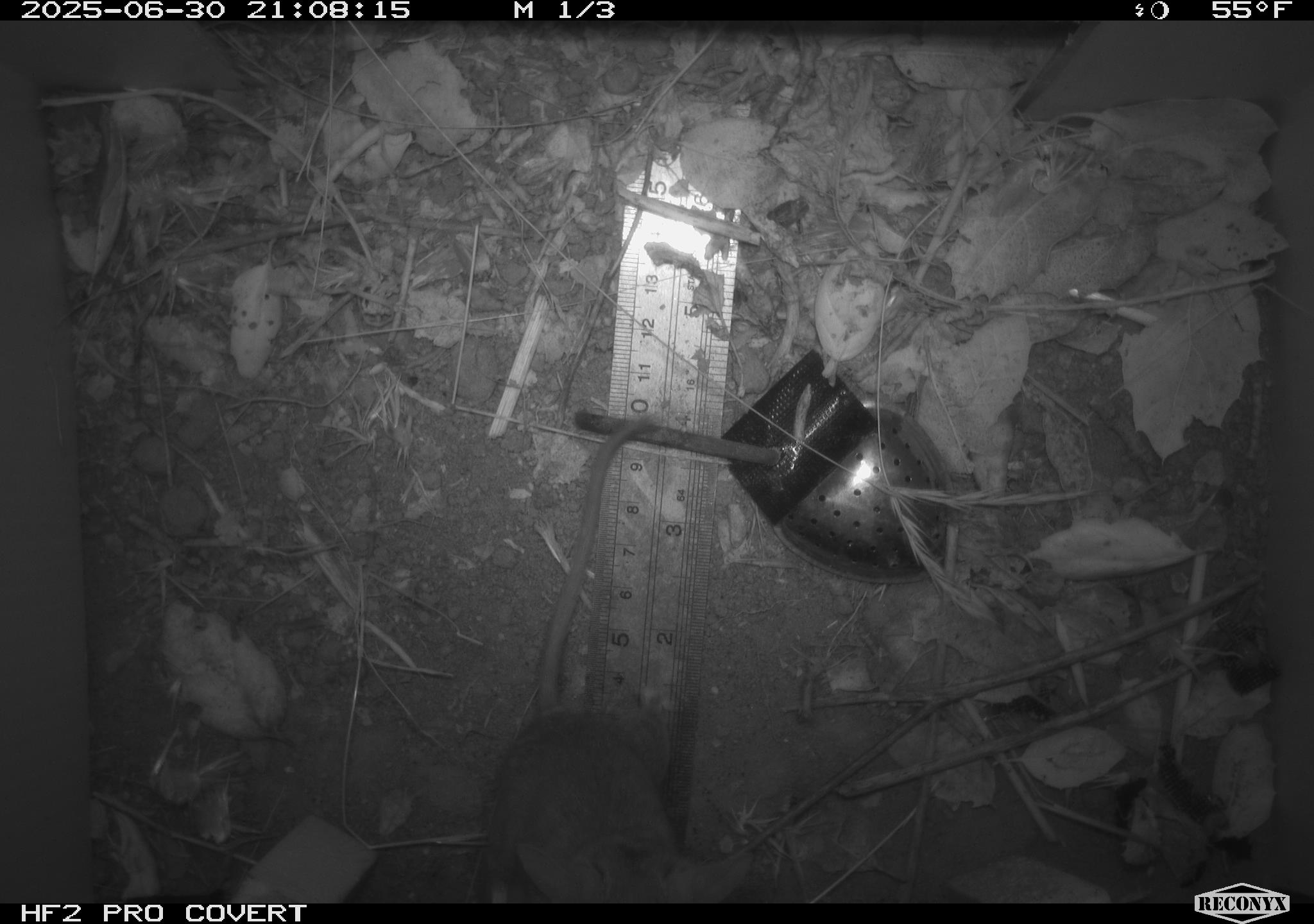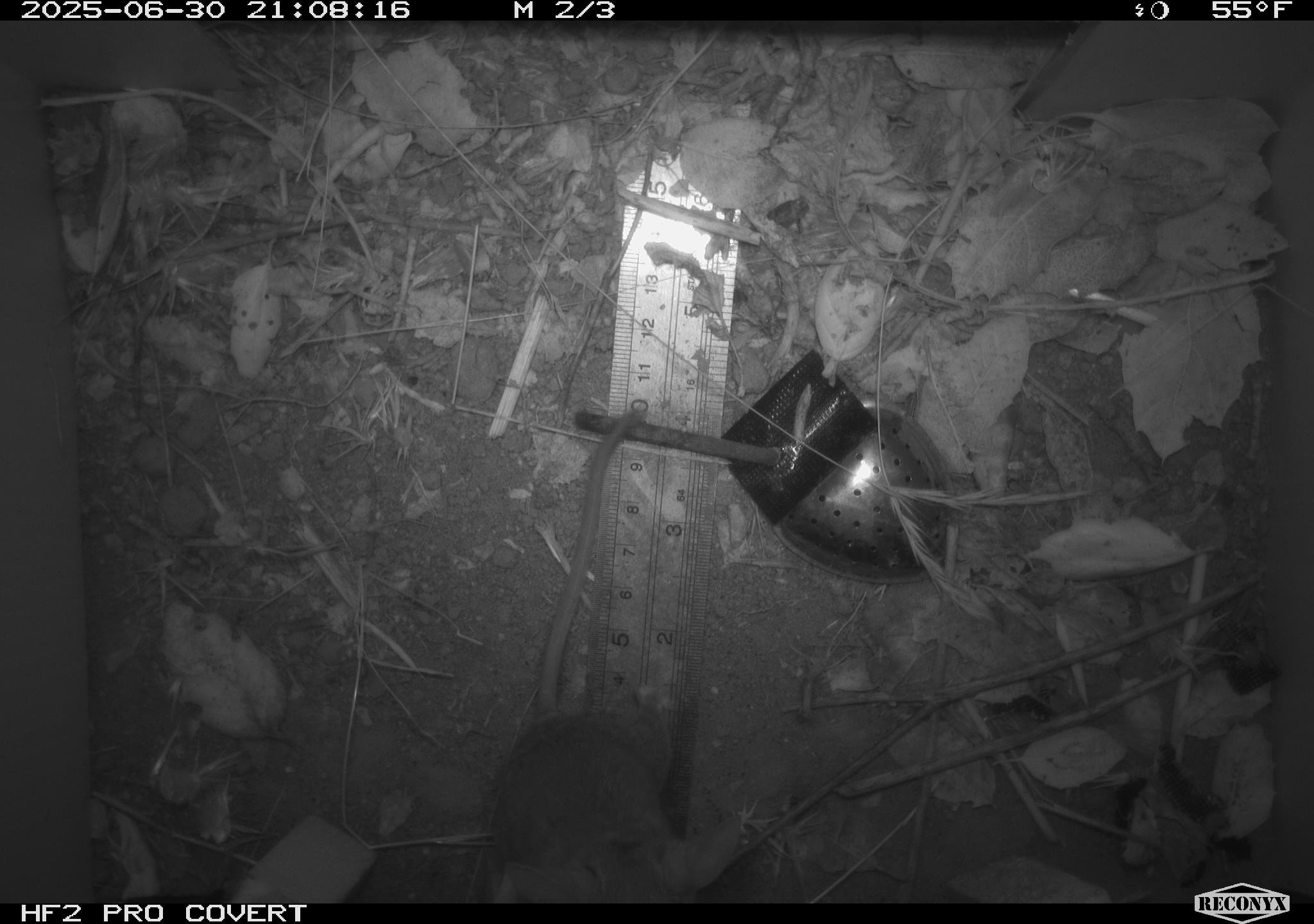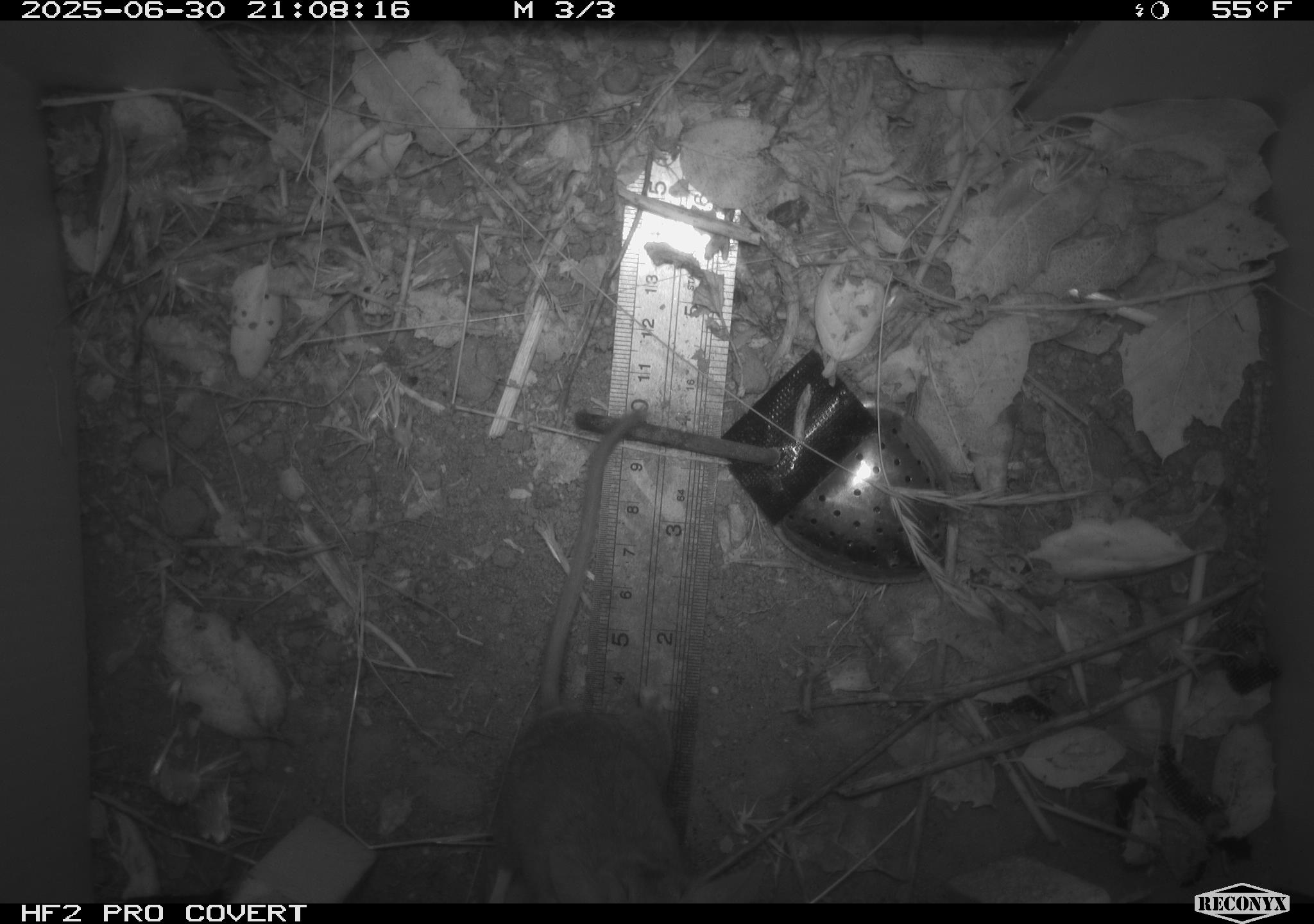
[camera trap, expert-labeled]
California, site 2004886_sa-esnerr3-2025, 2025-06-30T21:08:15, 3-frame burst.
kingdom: Animalia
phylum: Chordata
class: Mammalia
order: Rodentia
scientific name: Rodentia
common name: rodent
Rodent (Rodentia).